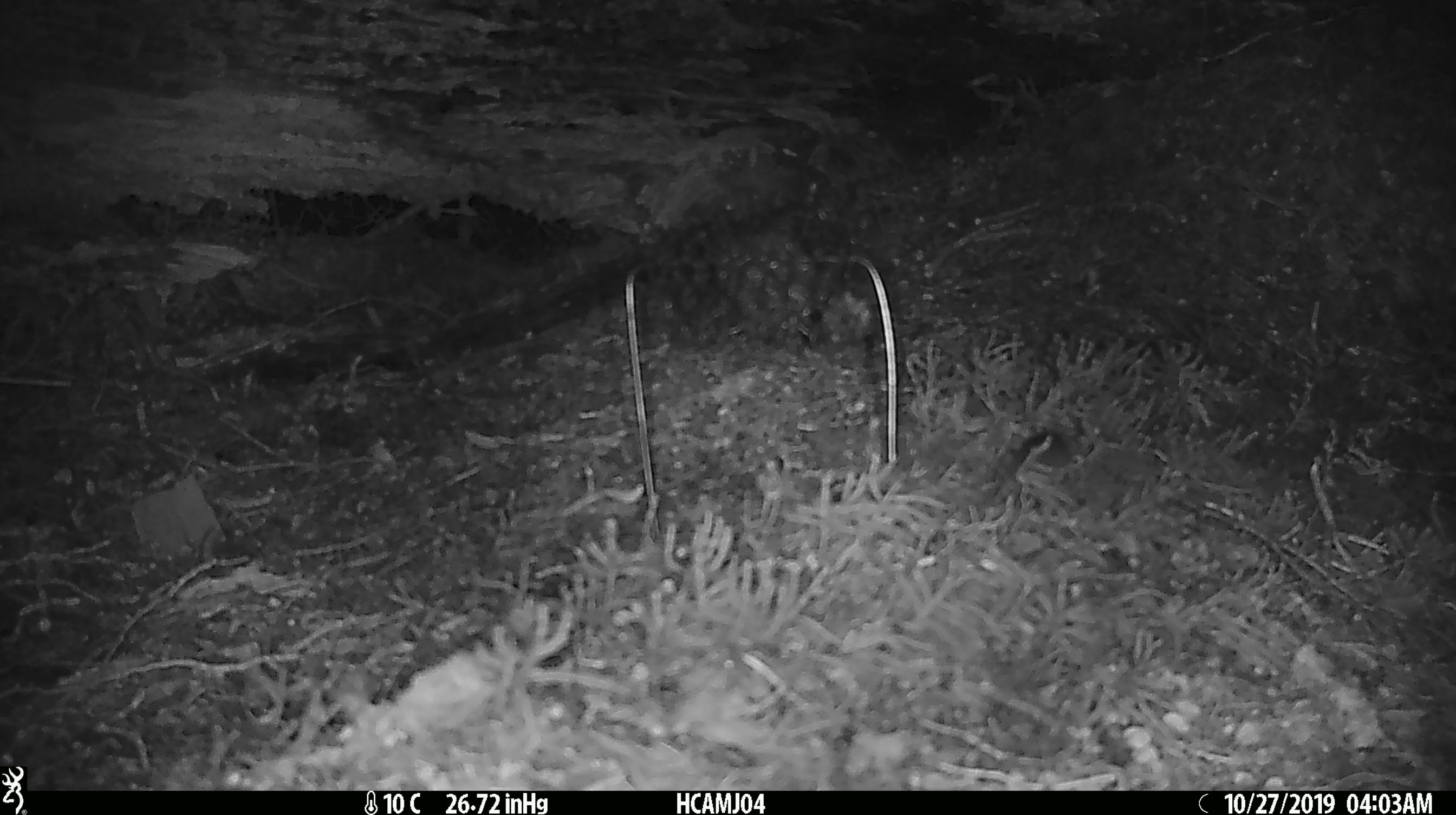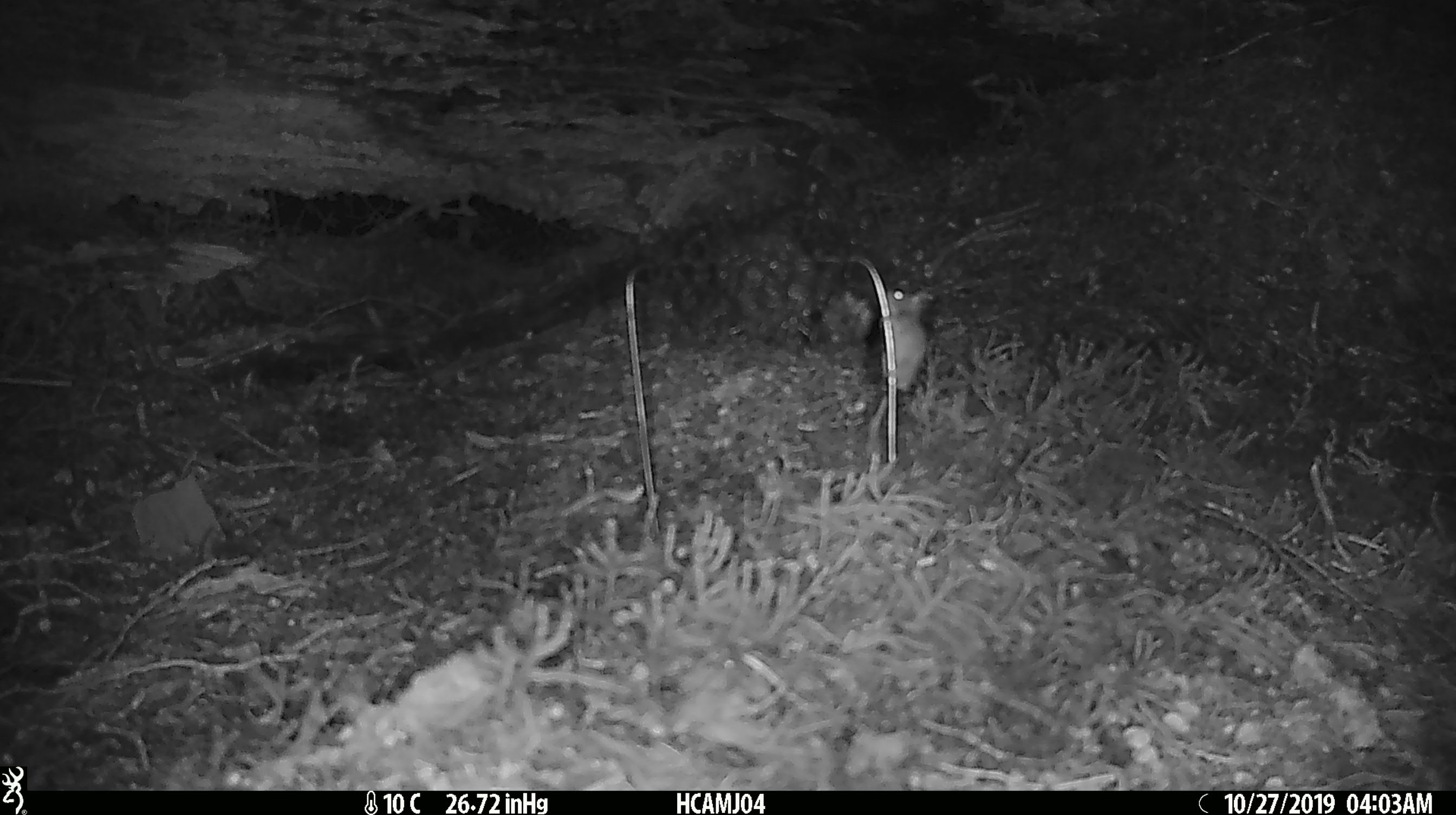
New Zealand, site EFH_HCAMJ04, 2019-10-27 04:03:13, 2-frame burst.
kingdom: Animalia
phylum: Chordata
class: Mammalia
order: Rodentia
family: Muridae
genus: Mus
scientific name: Mus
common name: mouse